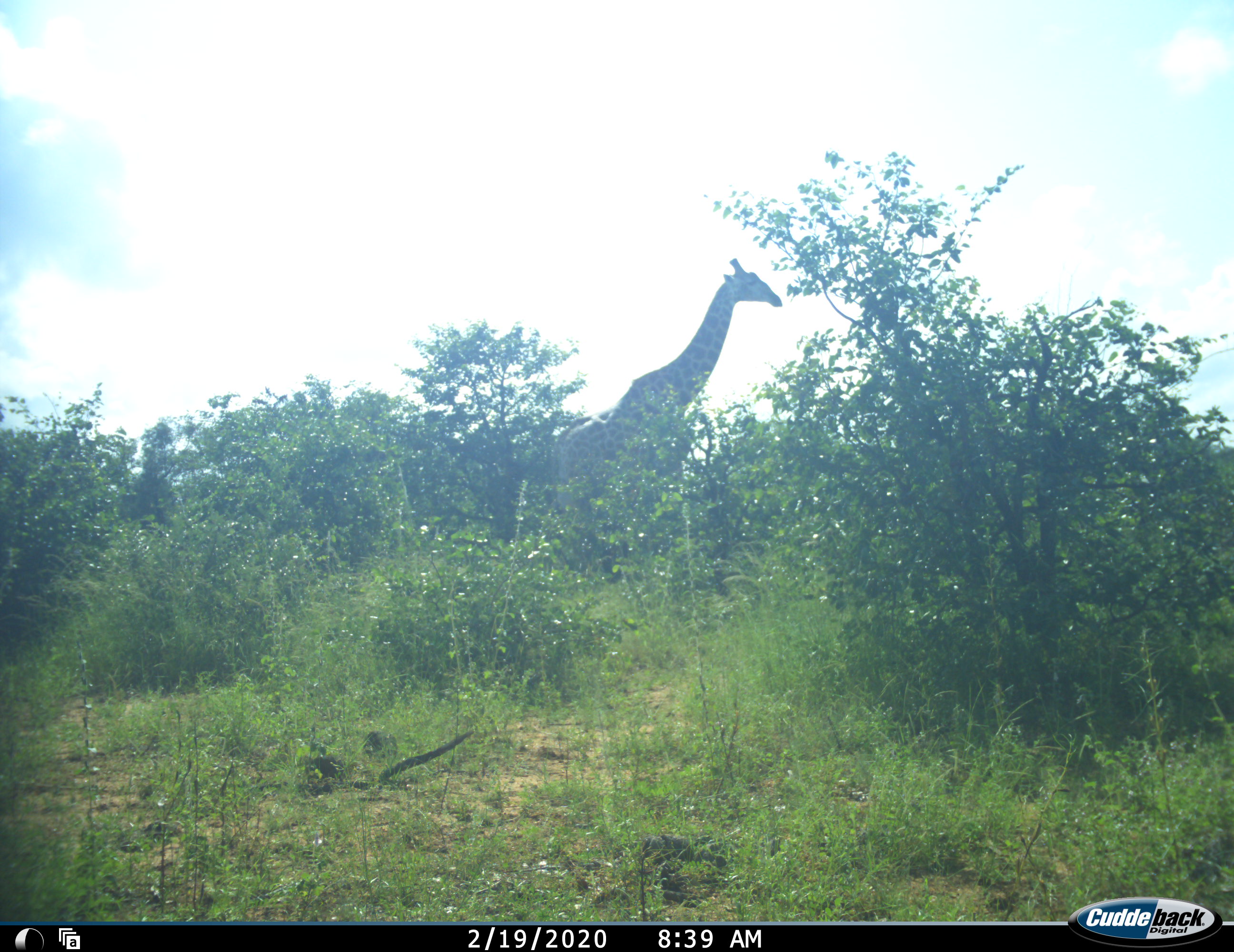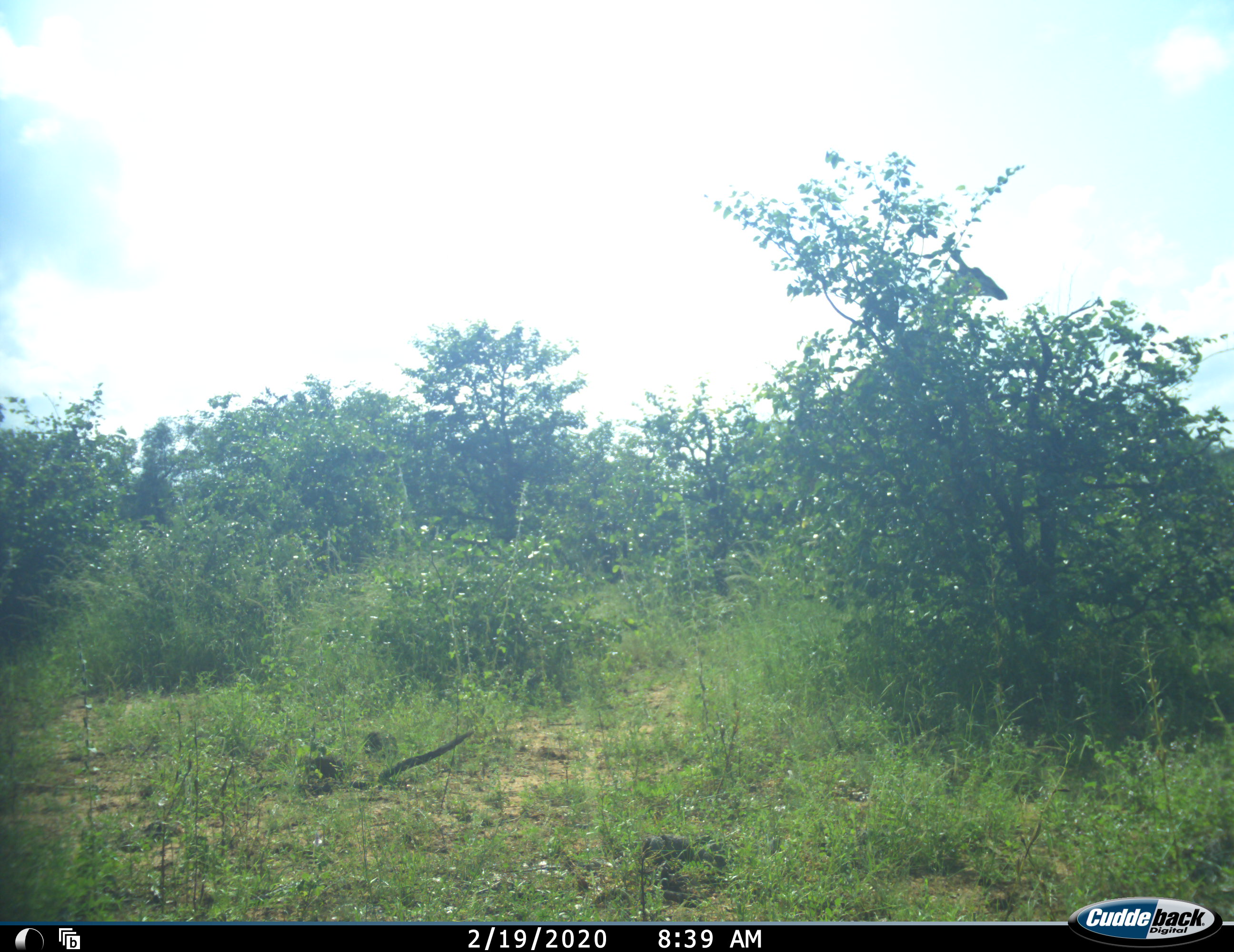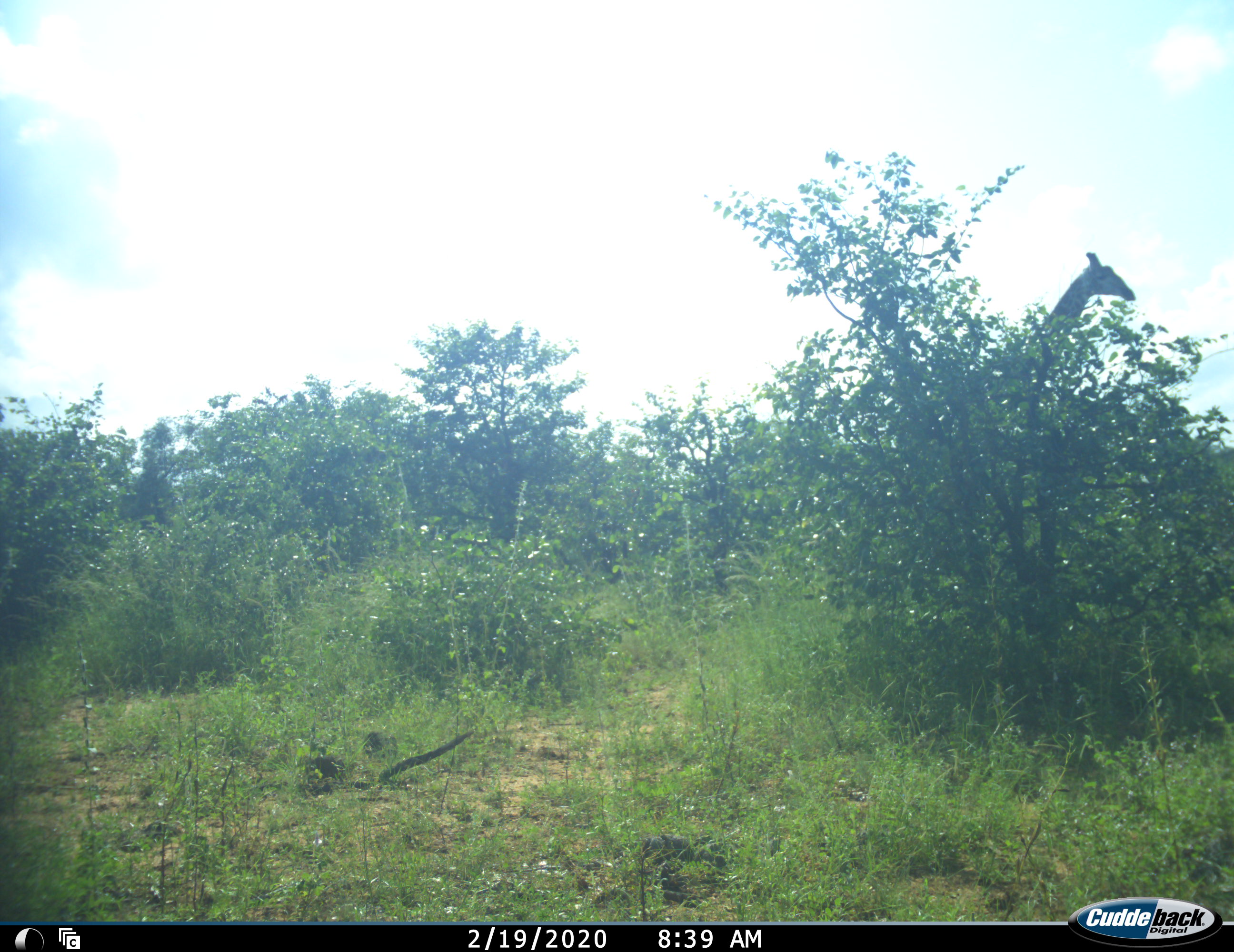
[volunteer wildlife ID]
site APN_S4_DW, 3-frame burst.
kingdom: Animalia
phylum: Chordata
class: Mammalia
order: Artiodactyla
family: Giraffidae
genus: Giraffa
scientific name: Giraffa camelopardalis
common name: giraffe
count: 1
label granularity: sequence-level